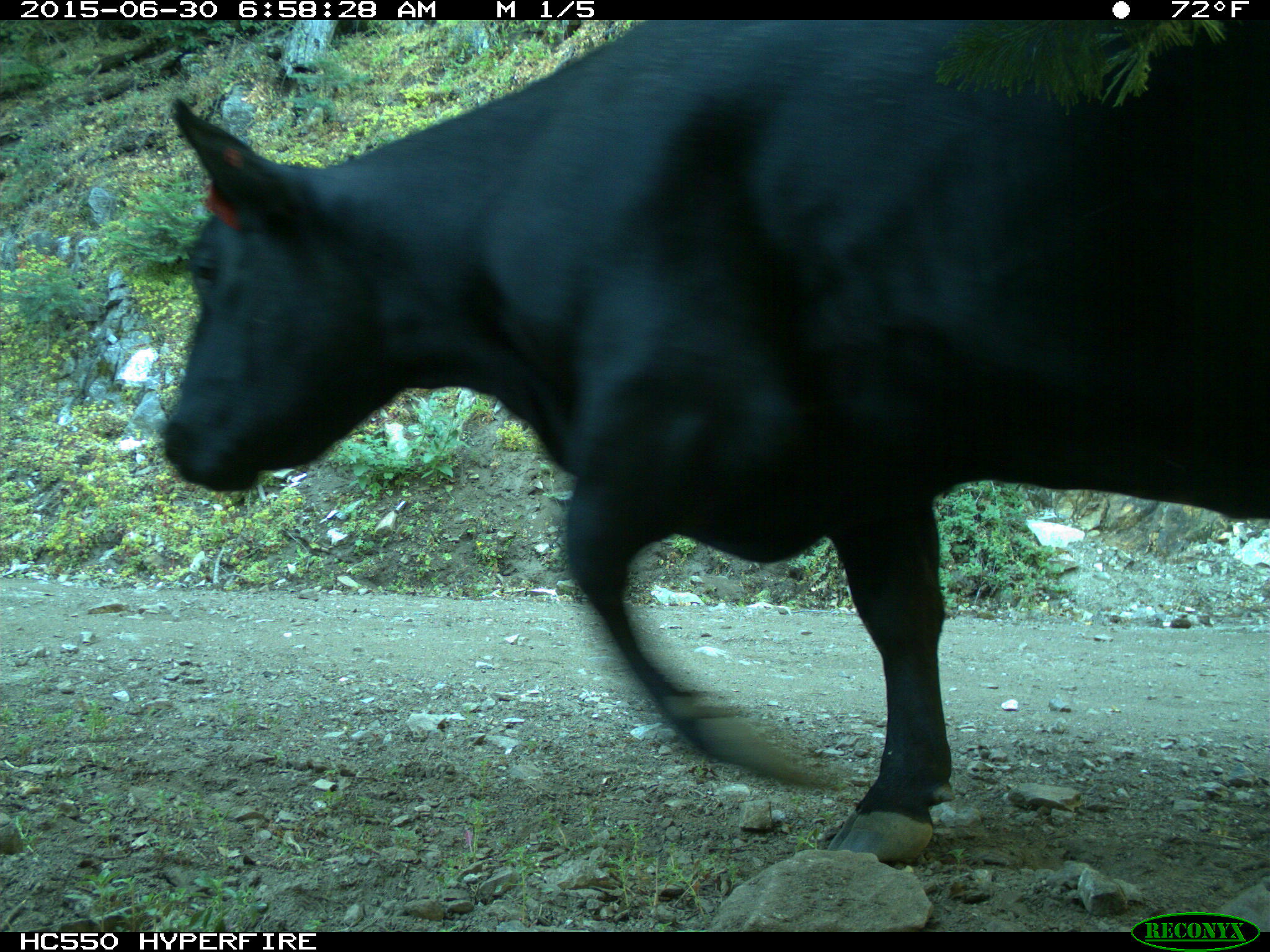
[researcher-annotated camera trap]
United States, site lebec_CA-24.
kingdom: Animalia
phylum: Chordata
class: Mammalia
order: Artiodactyla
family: Bovidae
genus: Bos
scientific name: Bos taurus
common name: domestic cow